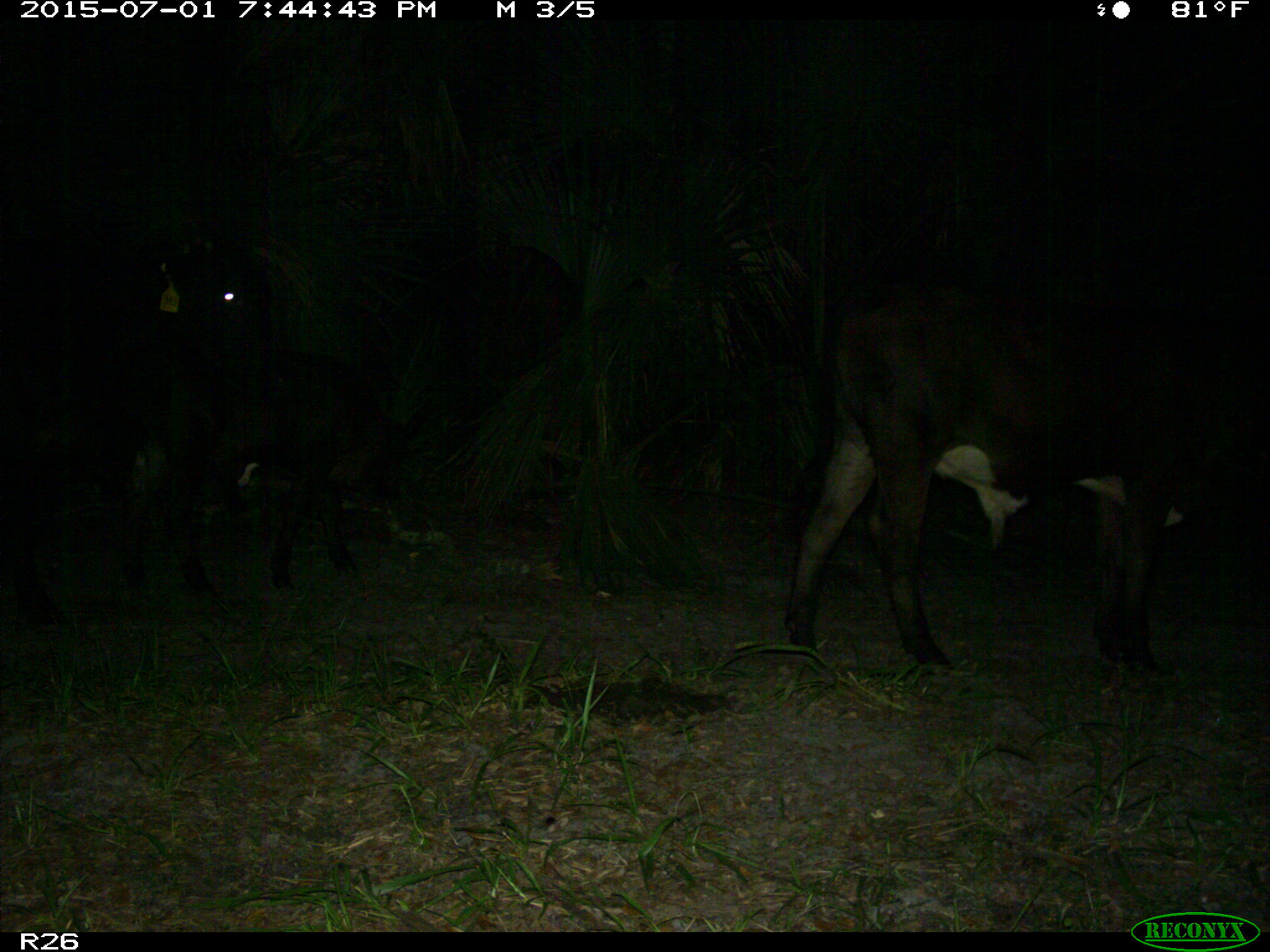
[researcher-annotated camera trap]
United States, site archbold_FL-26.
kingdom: Animalia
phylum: Chordata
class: Mammalia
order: Artiodactyla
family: Bovidae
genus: Bos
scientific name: Bos taurus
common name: domestic cow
Bos taurus (domestic cow).